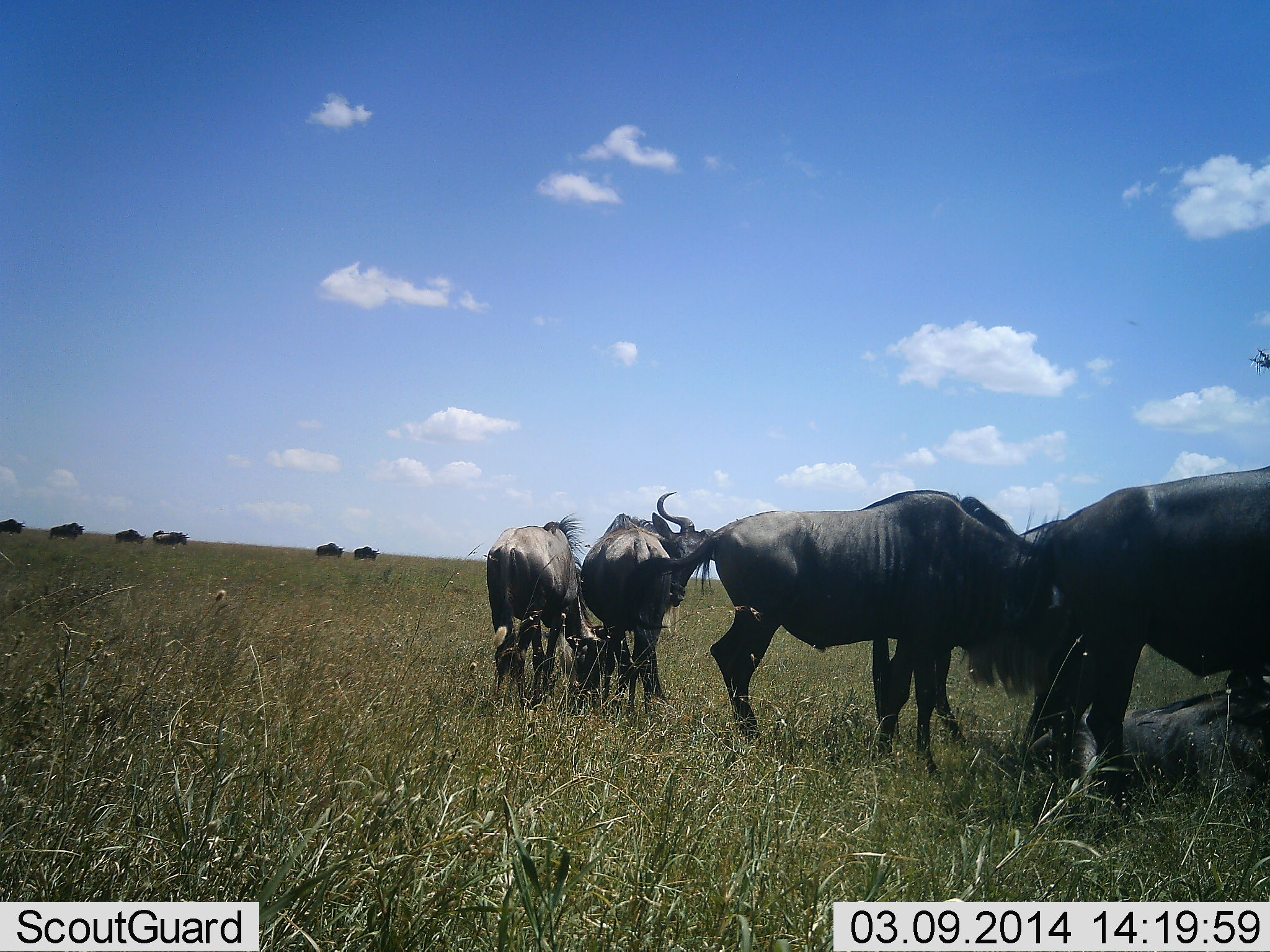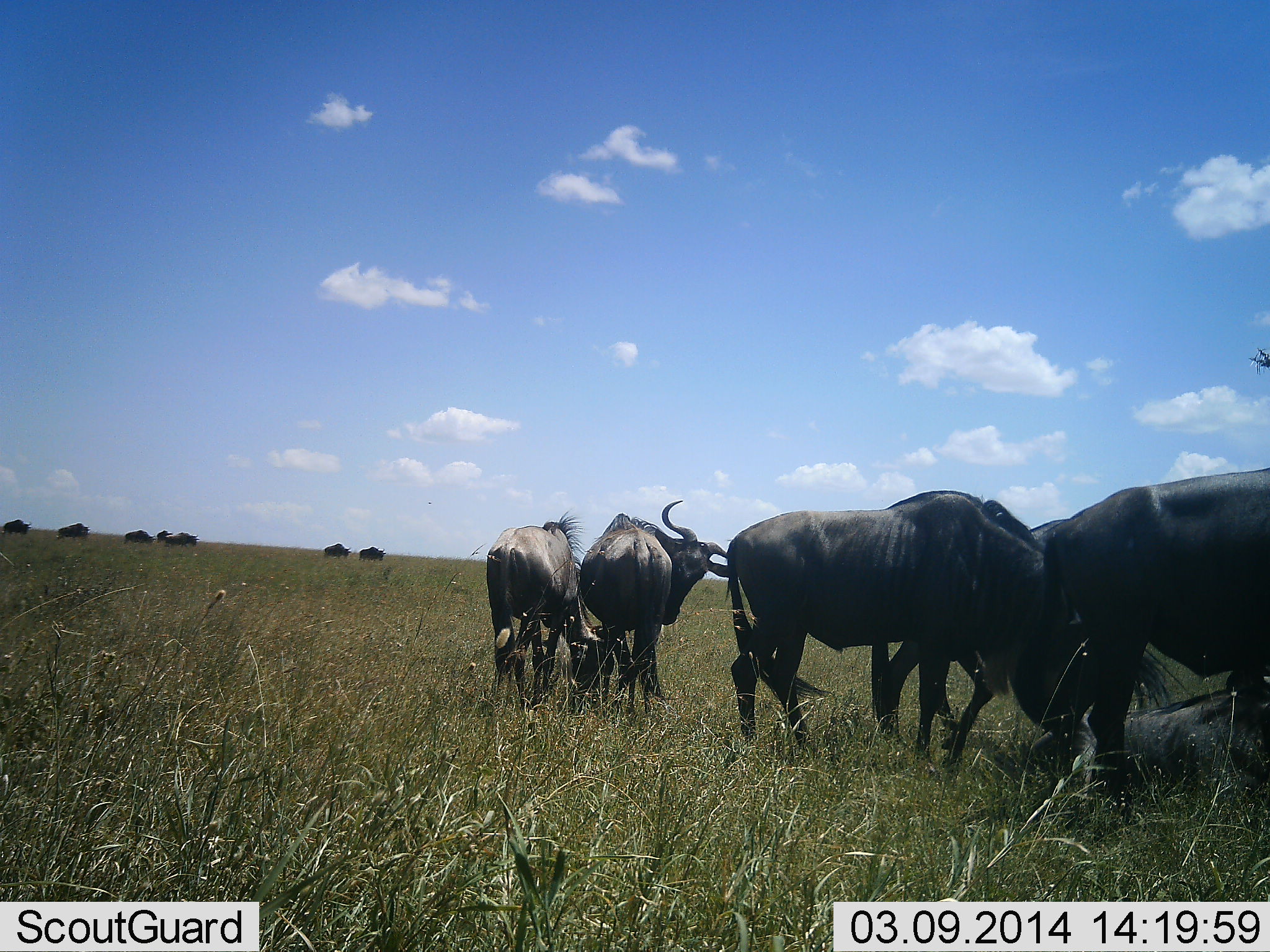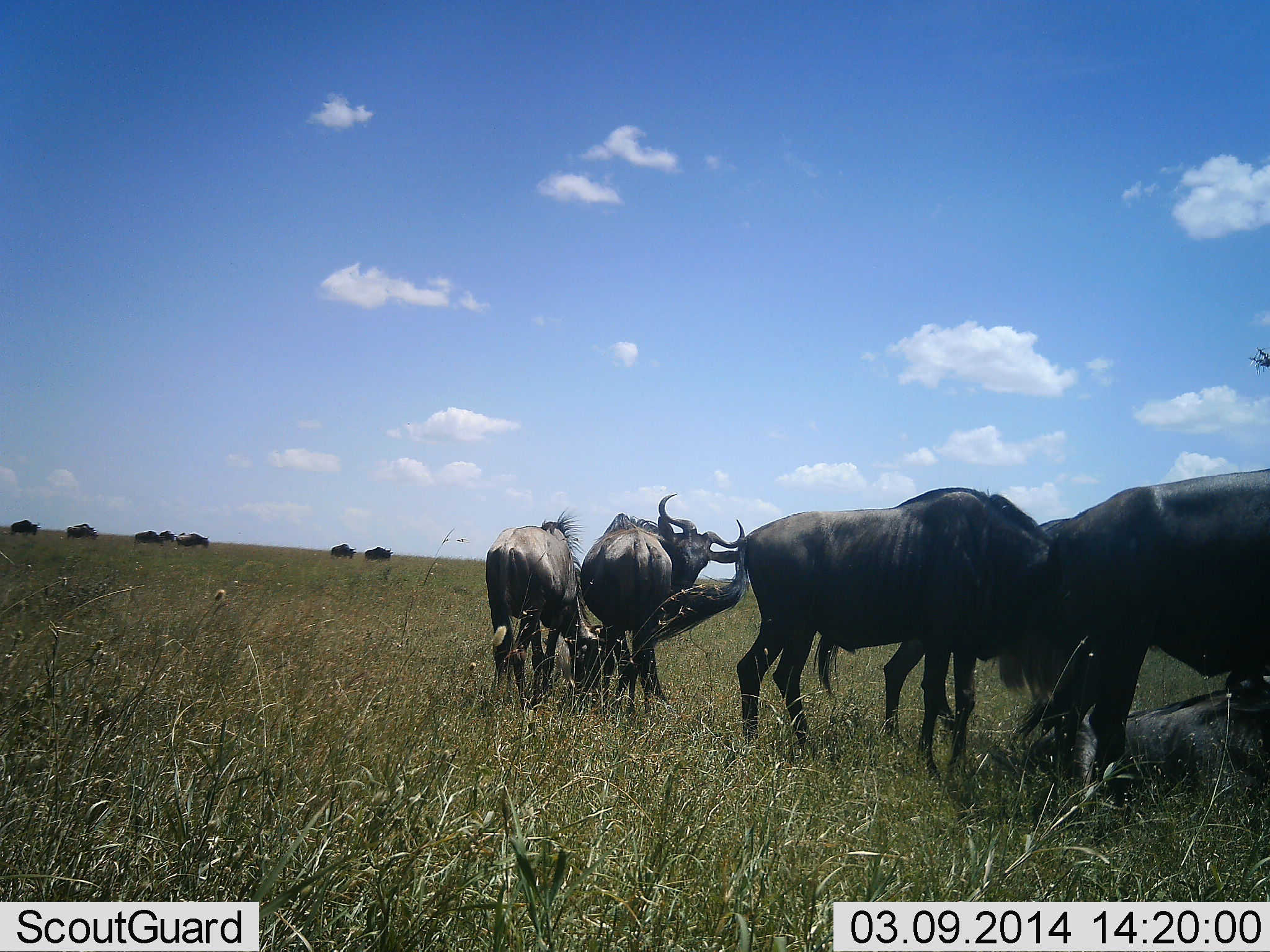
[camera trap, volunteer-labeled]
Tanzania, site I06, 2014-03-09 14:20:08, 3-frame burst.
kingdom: Animalia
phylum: Chordata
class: Mammalia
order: Artiodactyla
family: Bovidae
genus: Connochaetes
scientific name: Connochaetes taurinus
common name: blue wildebeest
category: wildebeest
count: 11-50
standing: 100%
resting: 70%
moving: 60%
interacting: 10%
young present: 0%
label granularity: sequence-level